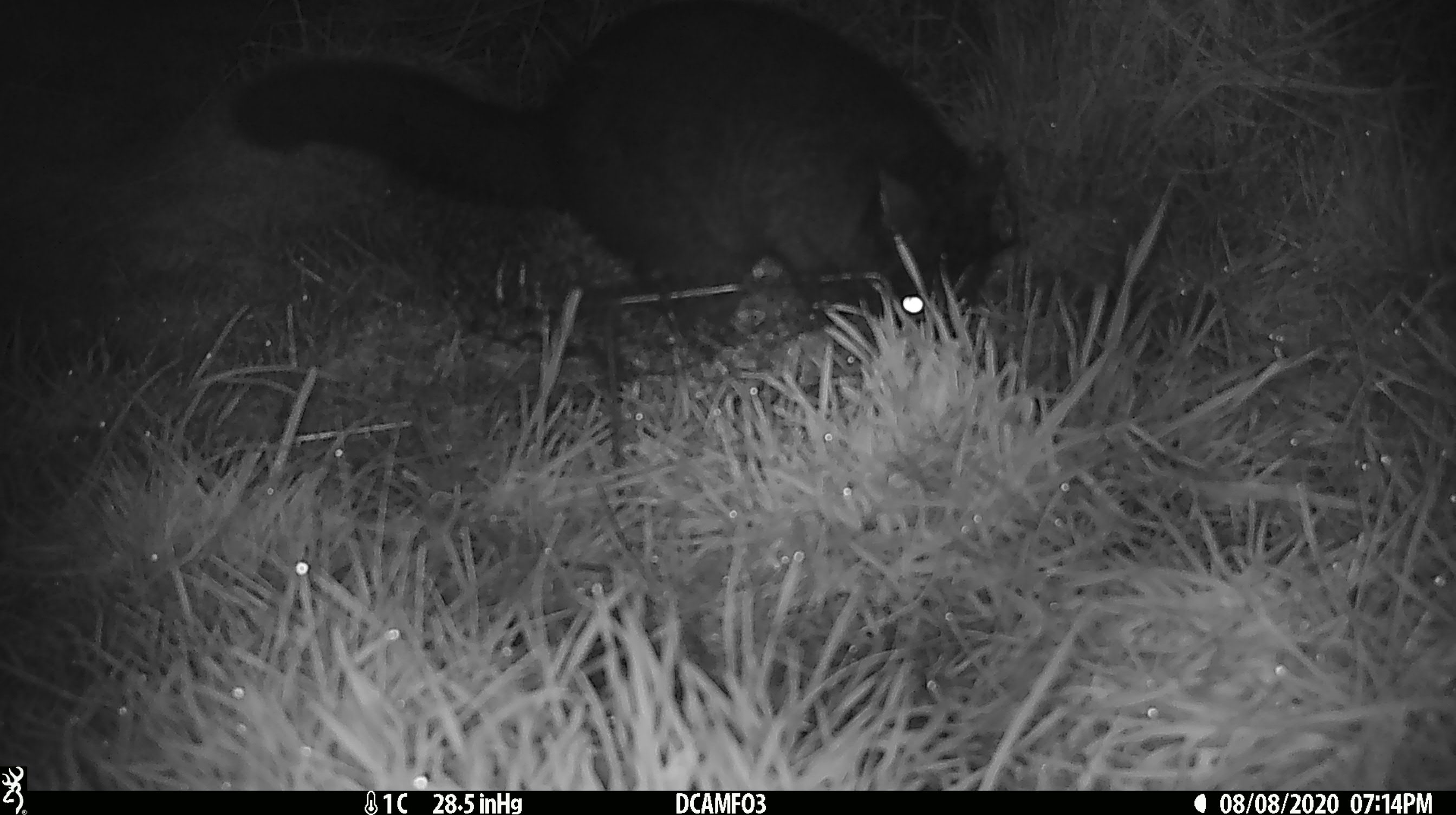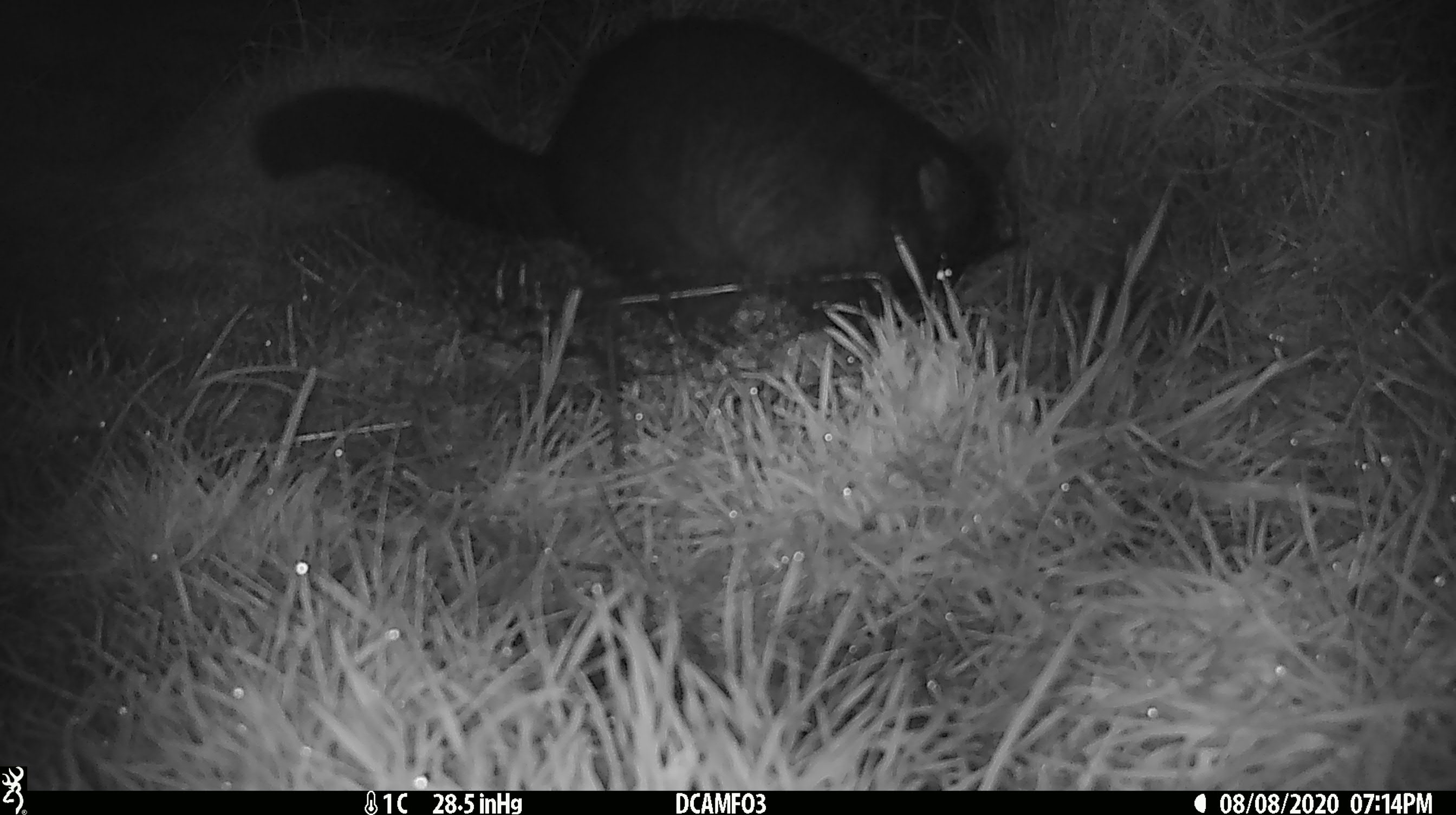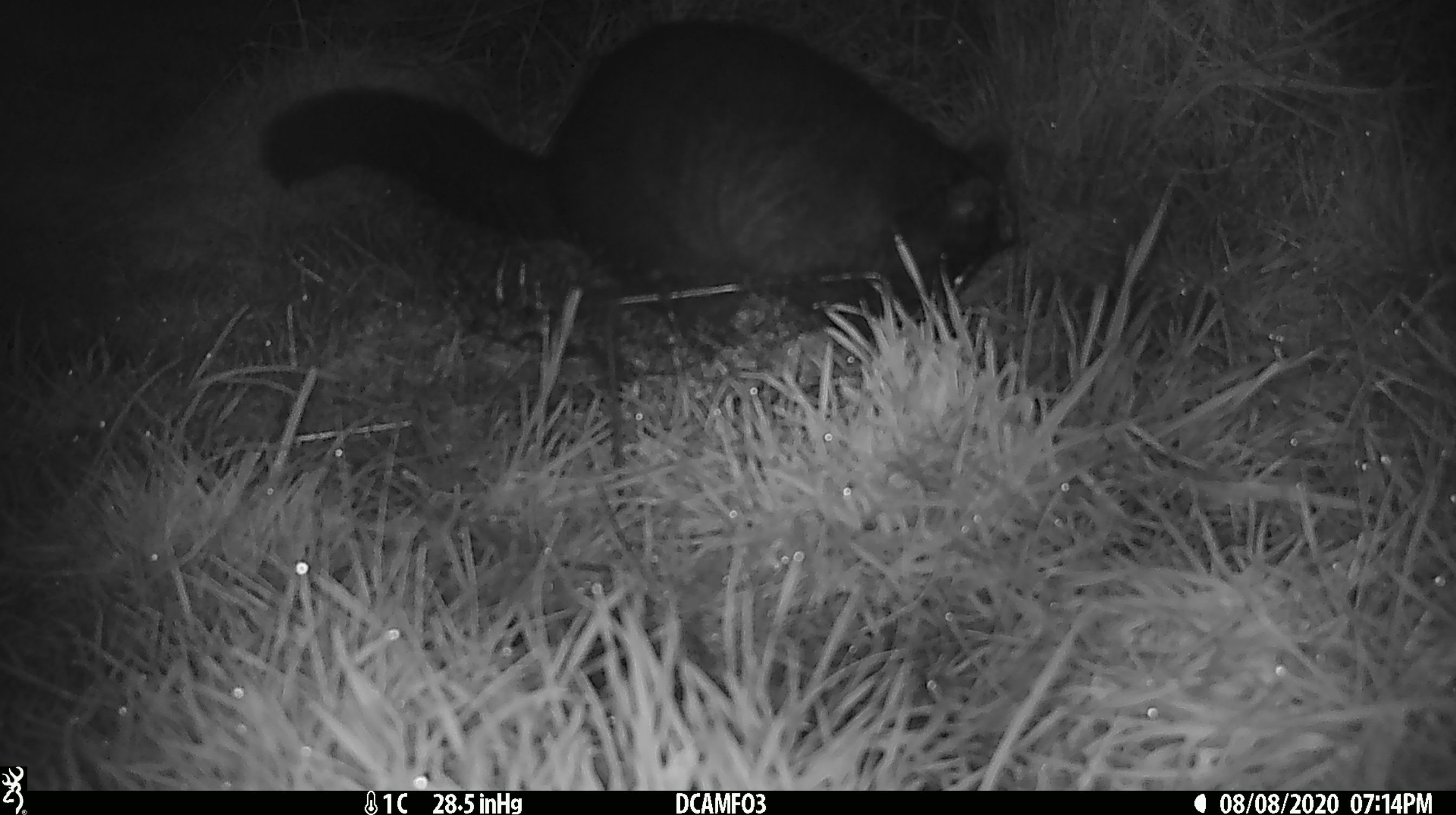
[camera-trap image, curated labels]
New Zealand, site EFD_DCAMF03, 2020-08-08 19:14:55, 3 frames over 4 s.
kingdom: Animalia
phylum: Chordata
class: Mammalia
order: Diprotodontia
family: Phalangeridae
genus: Trichosurus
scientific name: Trichosurus vulpecula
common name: common brushtail possum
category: possum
Possum (common brushtail possum) (Trichosurus vulpecula).